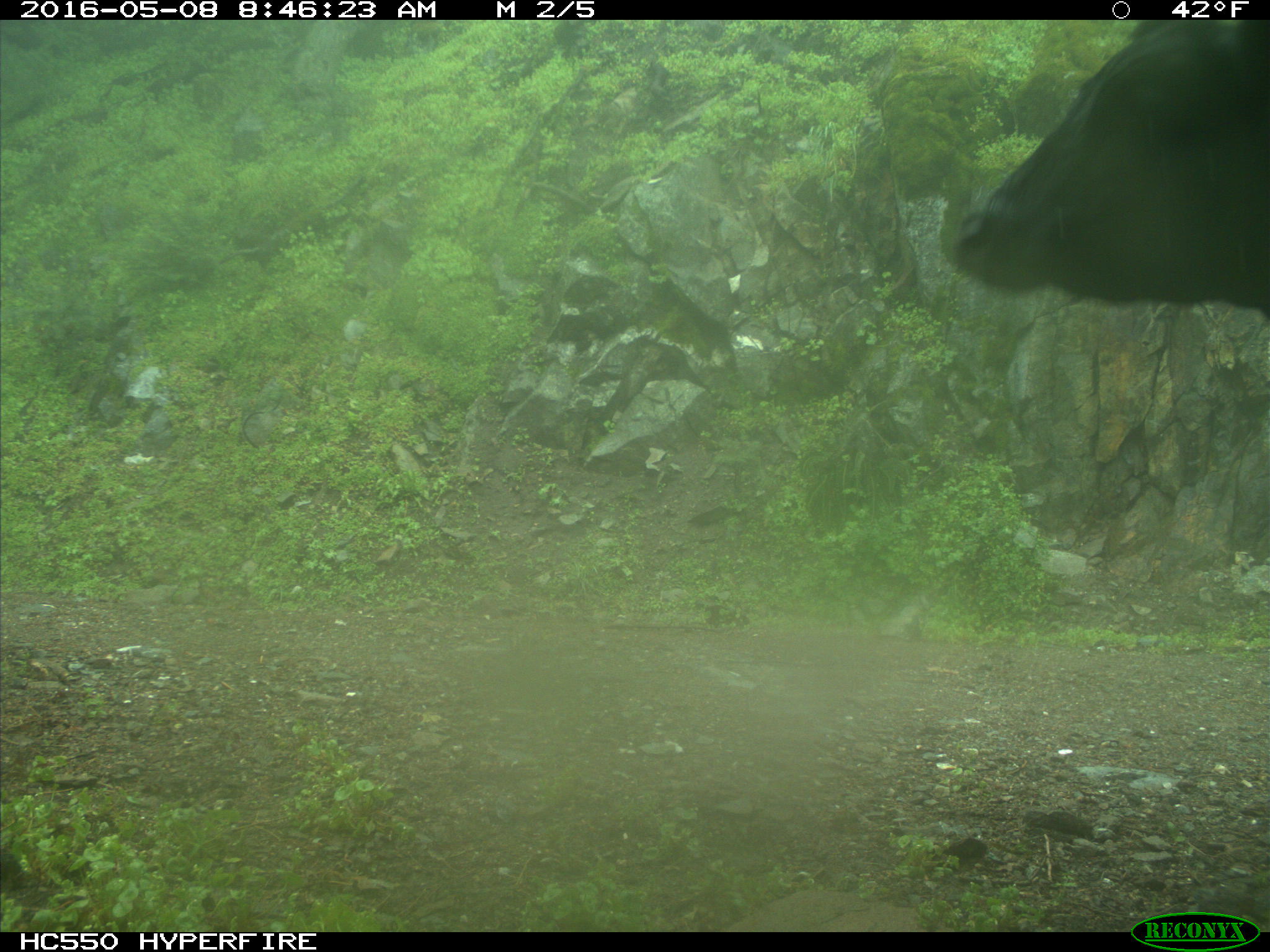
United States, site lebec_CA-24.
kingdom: Animalia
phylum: Chordata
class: Mammalia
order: Artiodactyla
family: Bovidae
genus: Bos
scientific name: Bos taurus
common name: domestic cow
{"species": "Bos taurus (domestic cow)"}